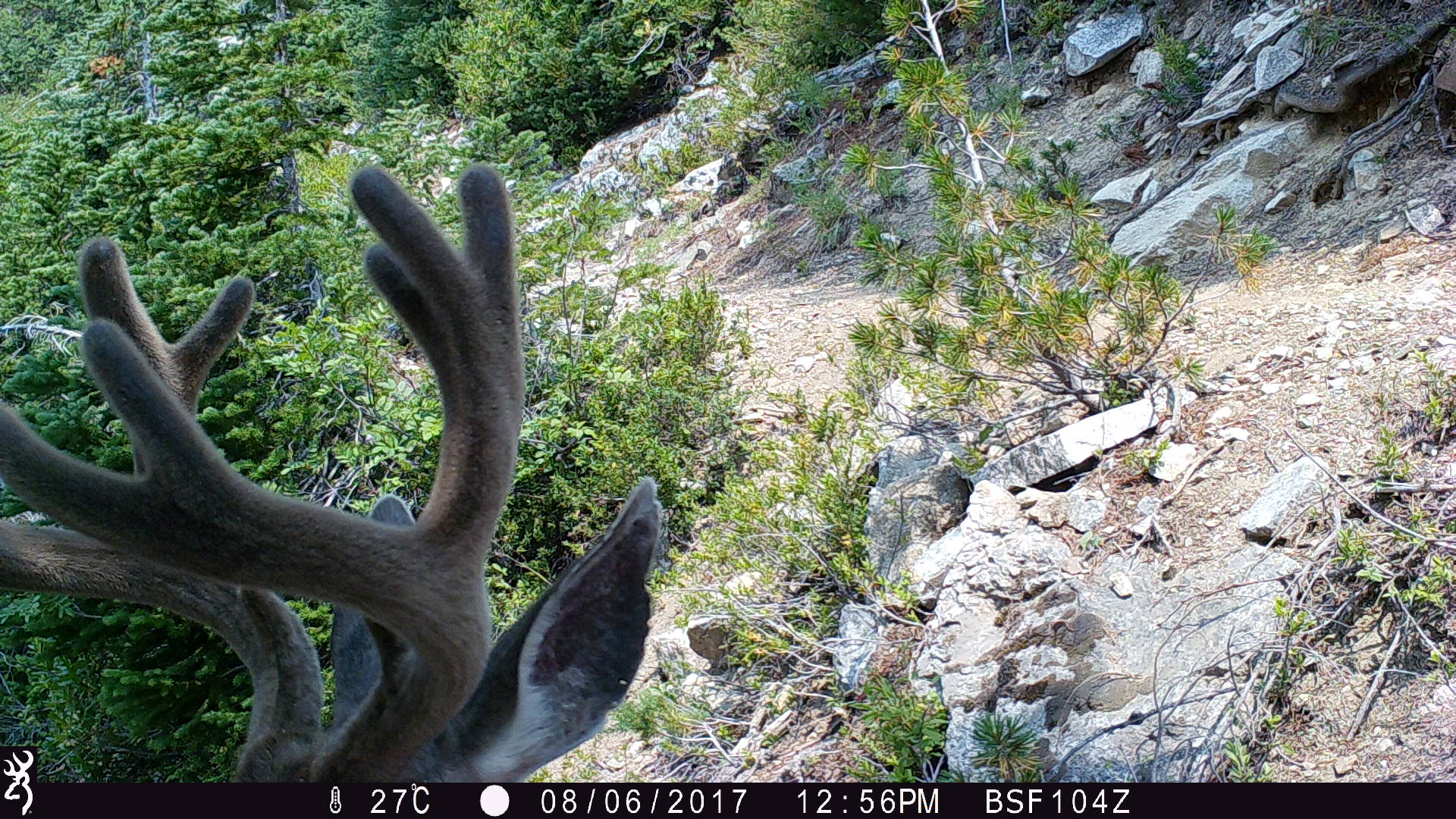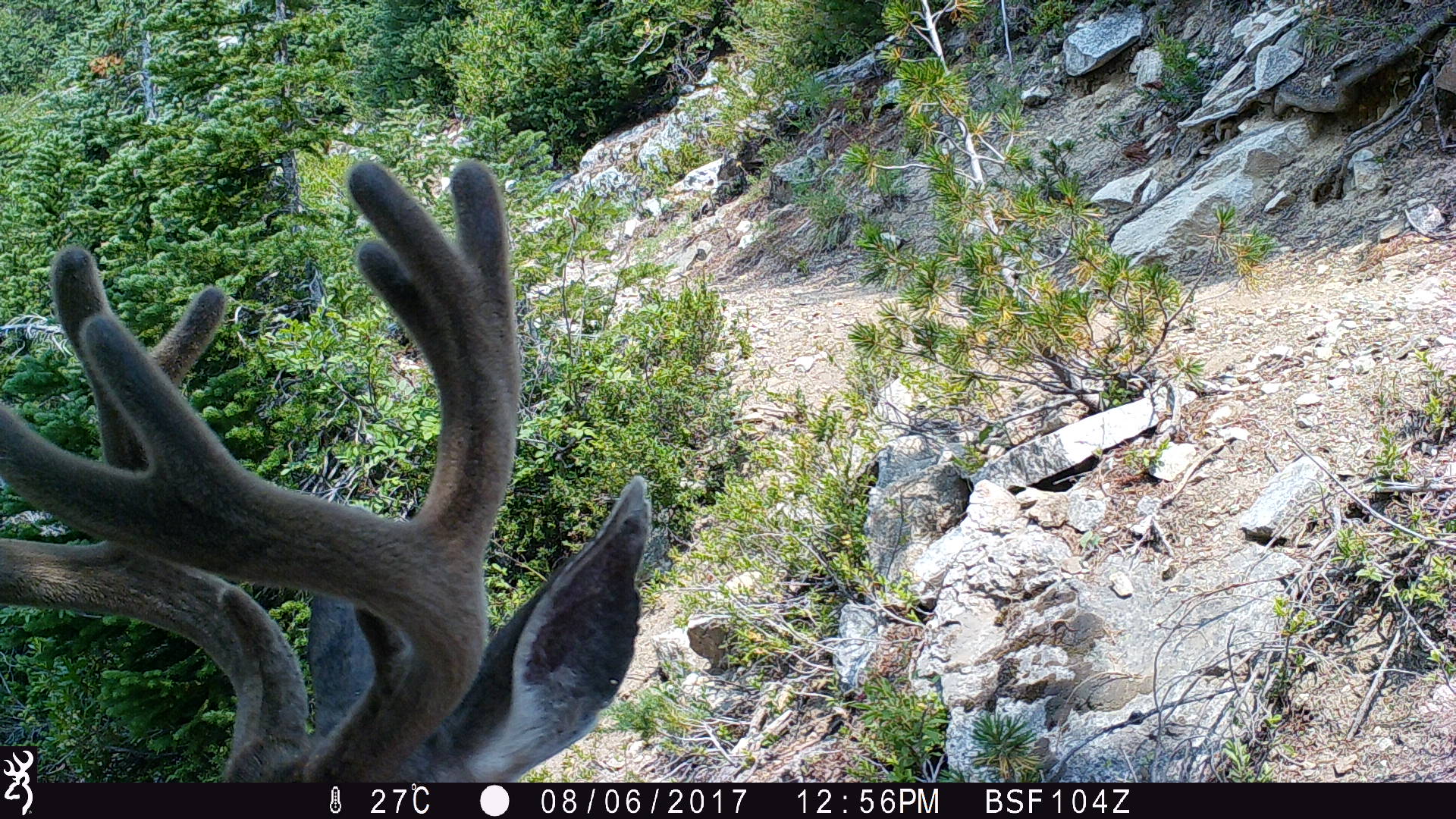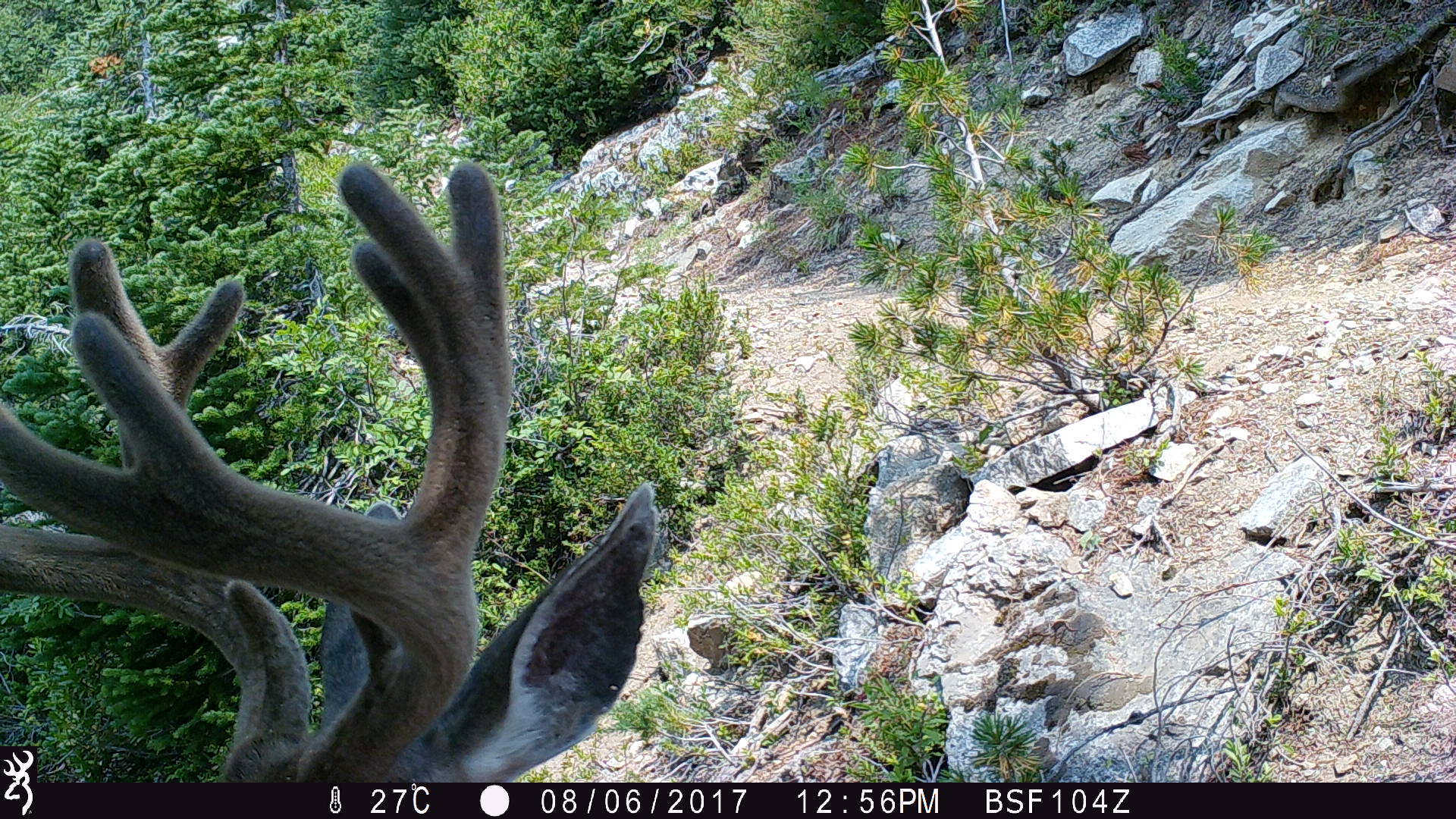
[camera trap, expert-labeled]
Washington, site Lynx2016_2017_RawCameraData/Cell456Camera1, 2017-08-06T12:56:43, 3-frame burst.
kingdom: Animalia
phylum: Chordata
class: Mammalia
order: Artiodactyla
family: Cervidae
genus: Odocoileus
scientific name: Odocoileus hemionus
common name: mule deer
Odocoileus hemionus (mule deer). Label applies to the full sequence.